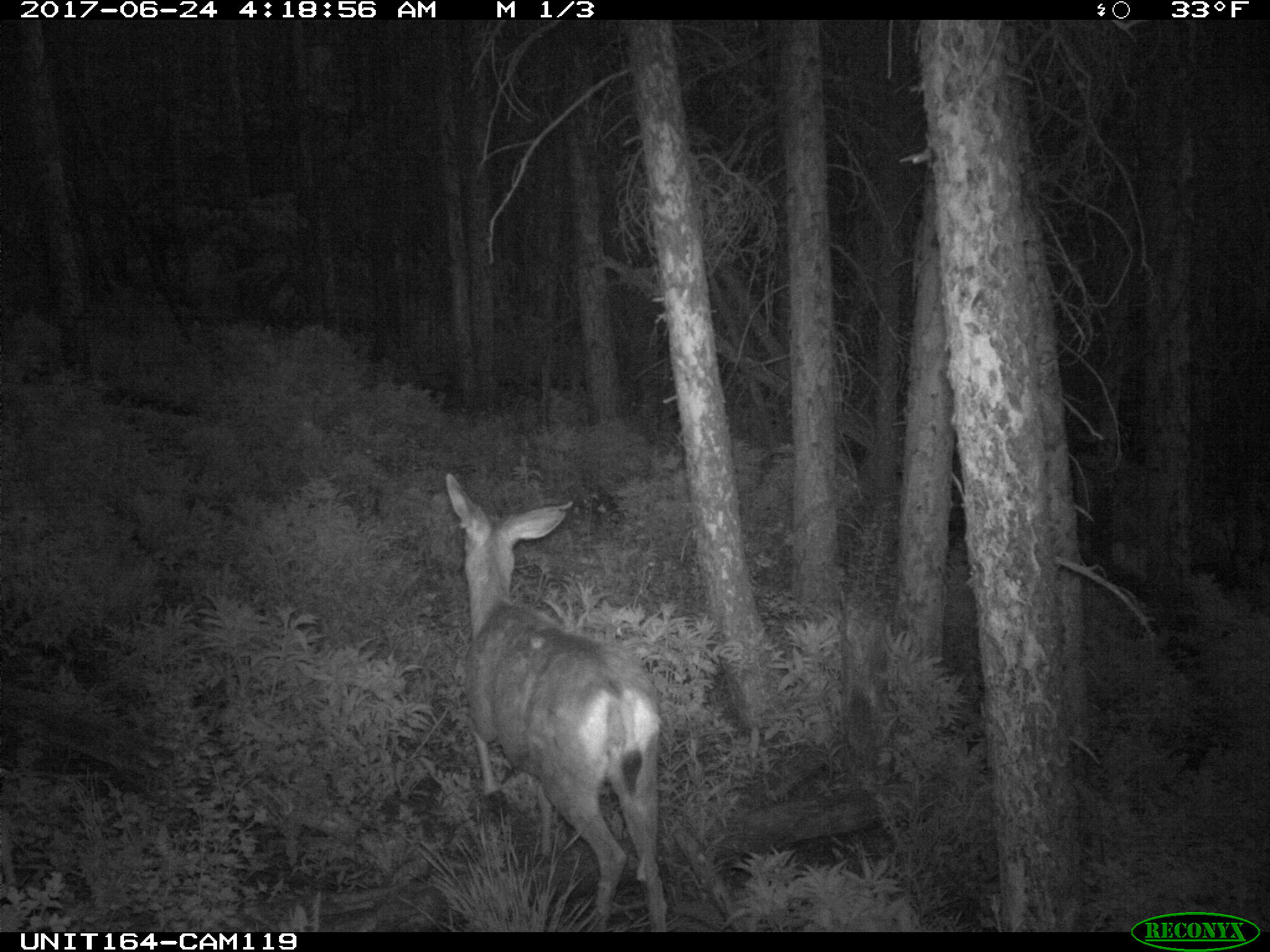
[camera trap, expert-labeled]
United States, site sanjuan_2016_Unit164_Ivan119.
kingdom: Animalia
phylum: Chordata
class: Mammalia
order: Artiodactyla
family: Cervidae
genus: Odocoileus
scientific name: Odocoileus hemionus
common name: mule deer